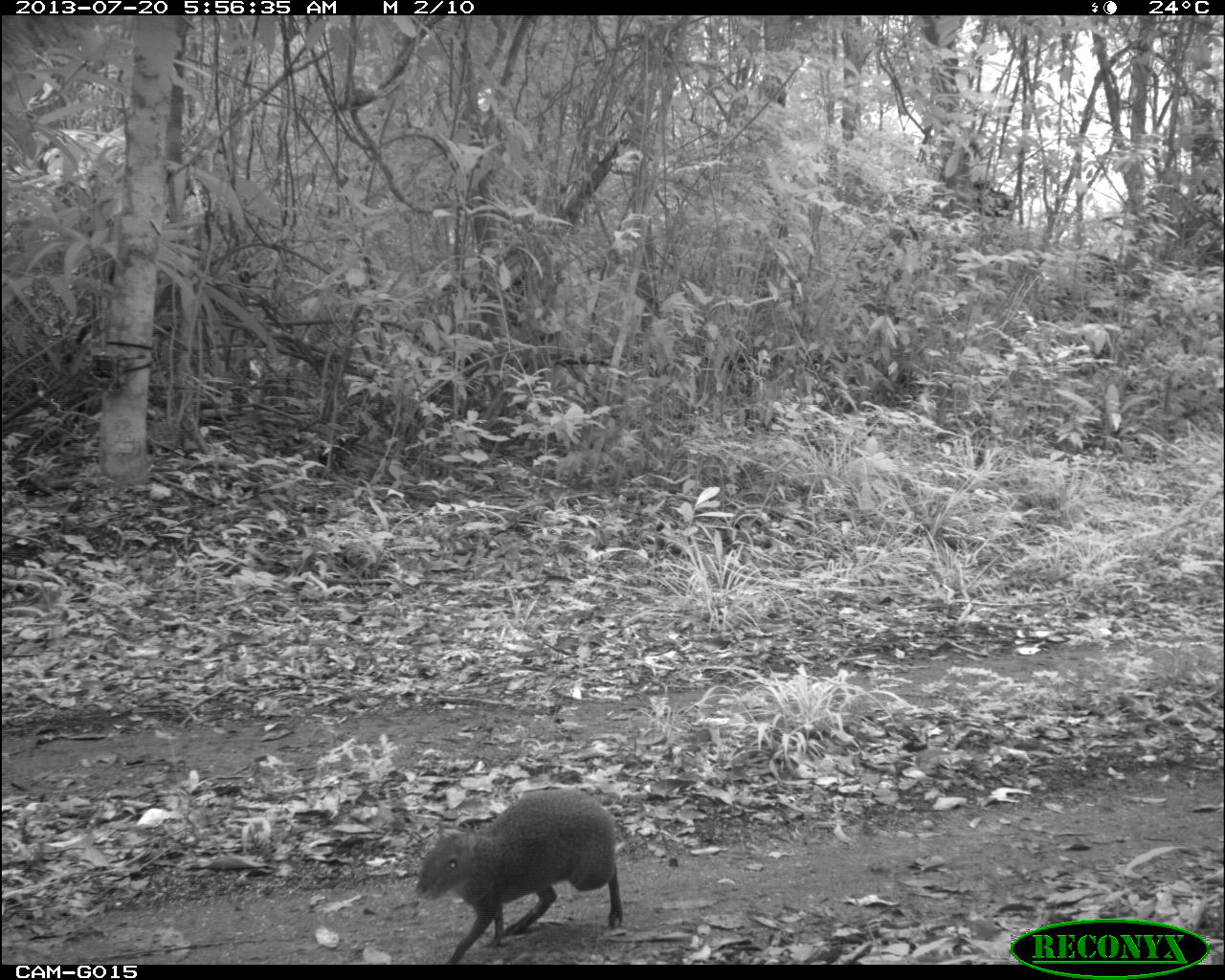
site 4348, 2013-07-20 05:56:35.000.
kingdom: Animalia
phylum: Chordata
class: Mammalia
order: Rodentia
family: Dasyproctidae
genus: Dasyprocta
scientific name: Dasyprocta punctata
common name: central american agouti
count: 1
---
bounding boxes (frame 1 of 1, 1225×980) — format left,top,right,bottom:
dasyprocta punctata: 414,786,623,964